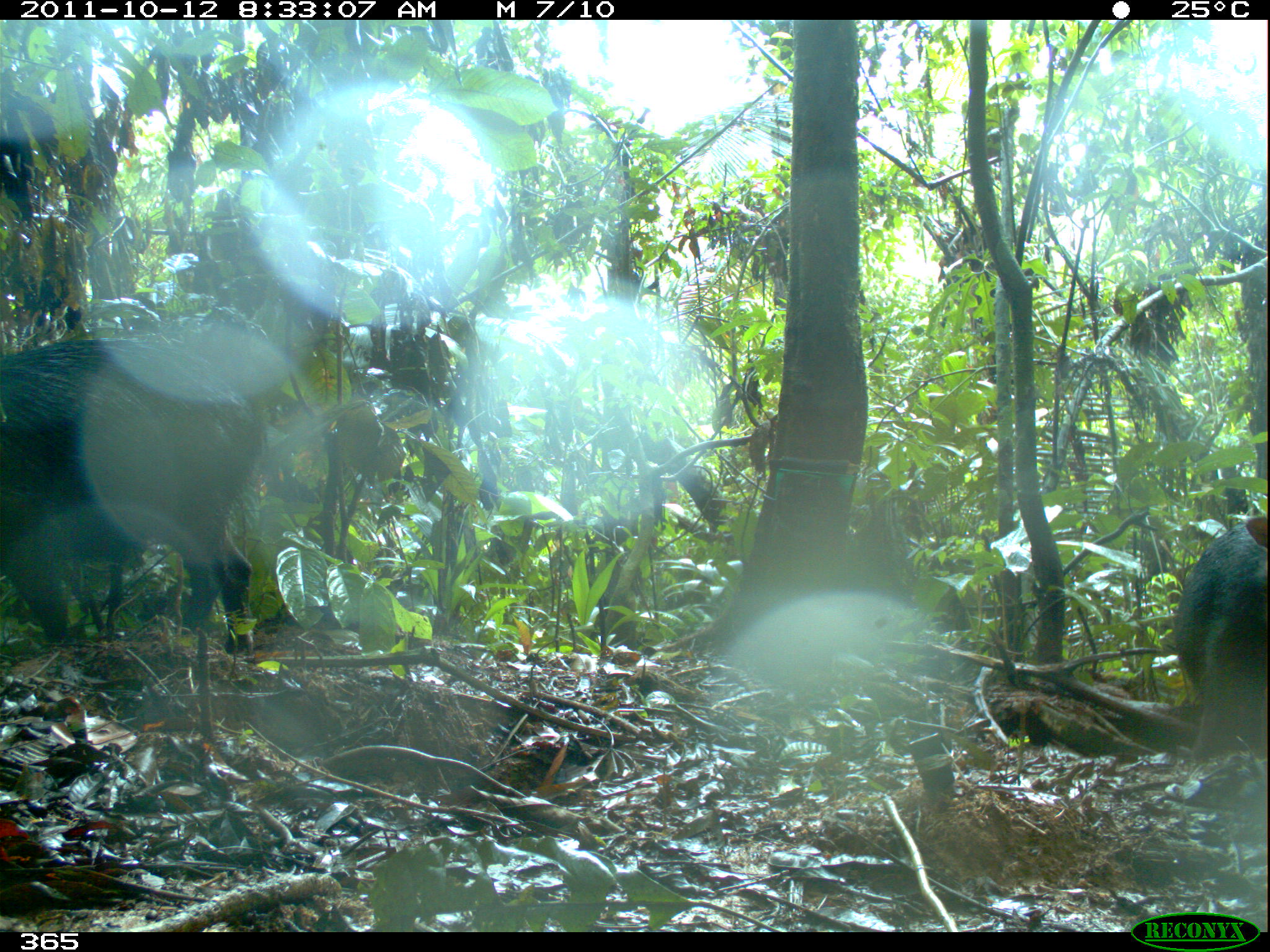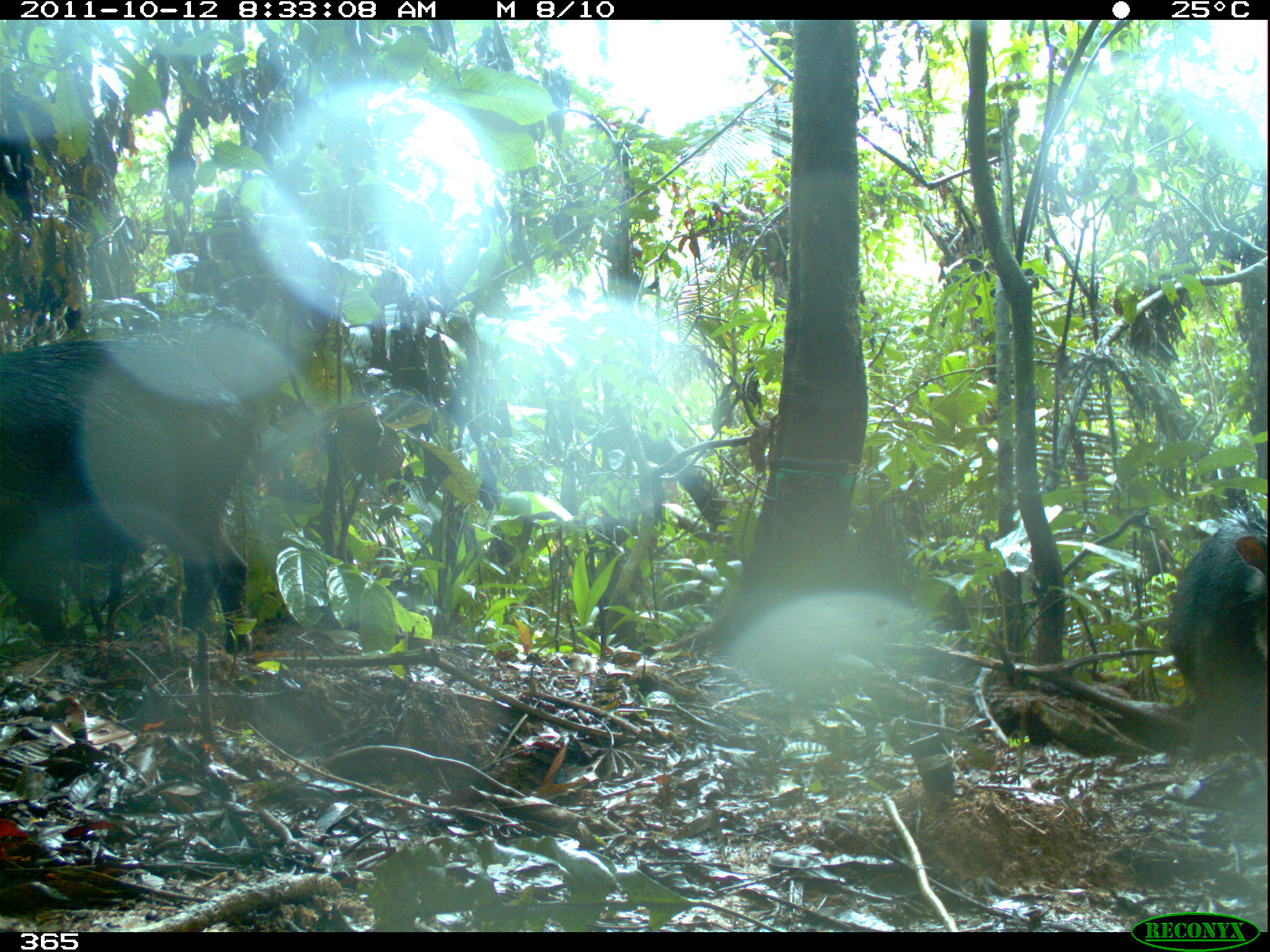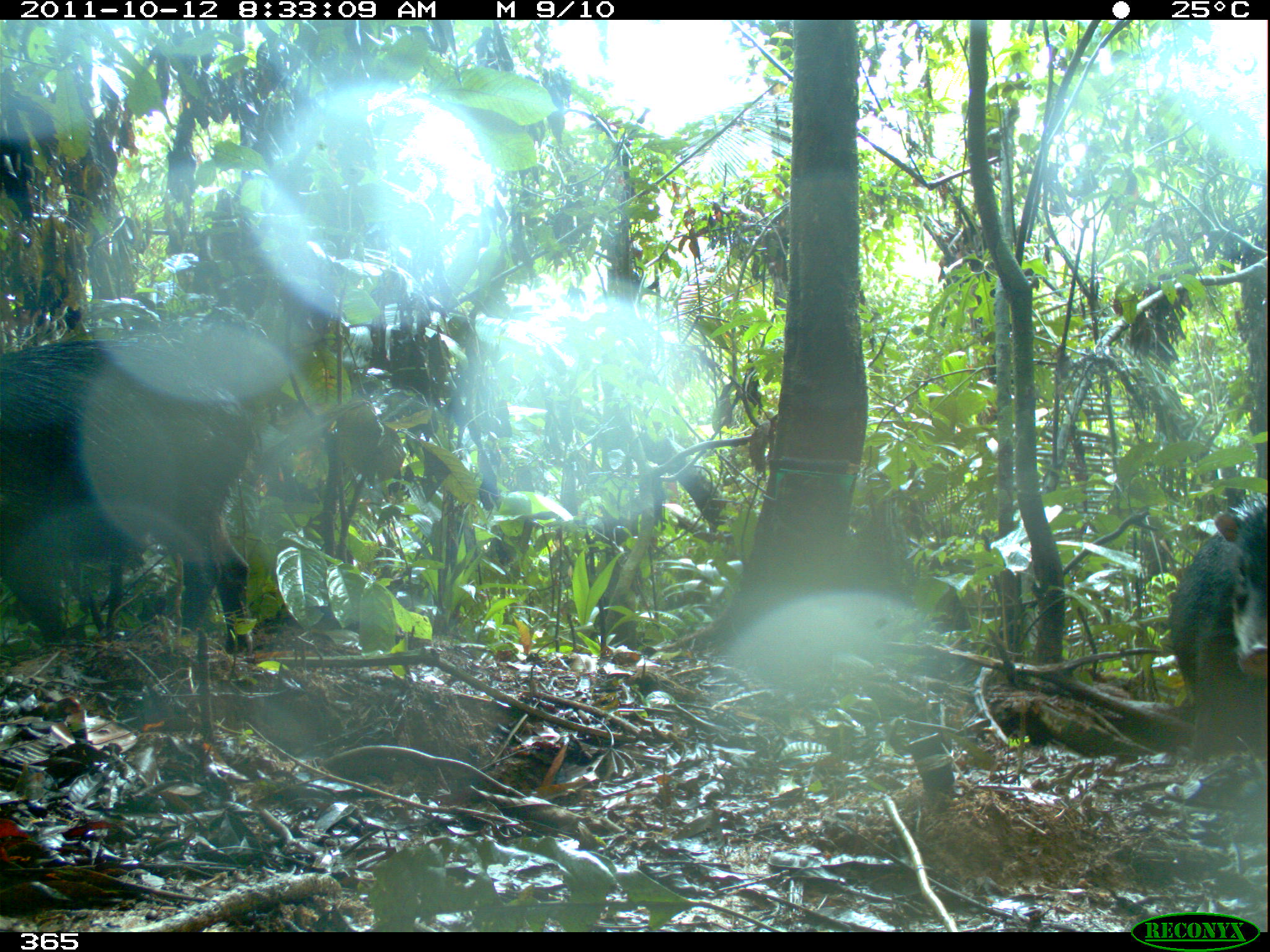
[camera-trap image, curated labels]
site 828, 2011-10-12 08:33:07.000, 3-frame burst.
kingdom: Animalia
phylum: Chordata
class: Mammalia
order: Artiodactyla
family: Tayassuidae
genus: Tayassu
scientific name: Tayassu pecari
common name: white-lipped peccary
Tayassu pecari (white-lipped peccary).